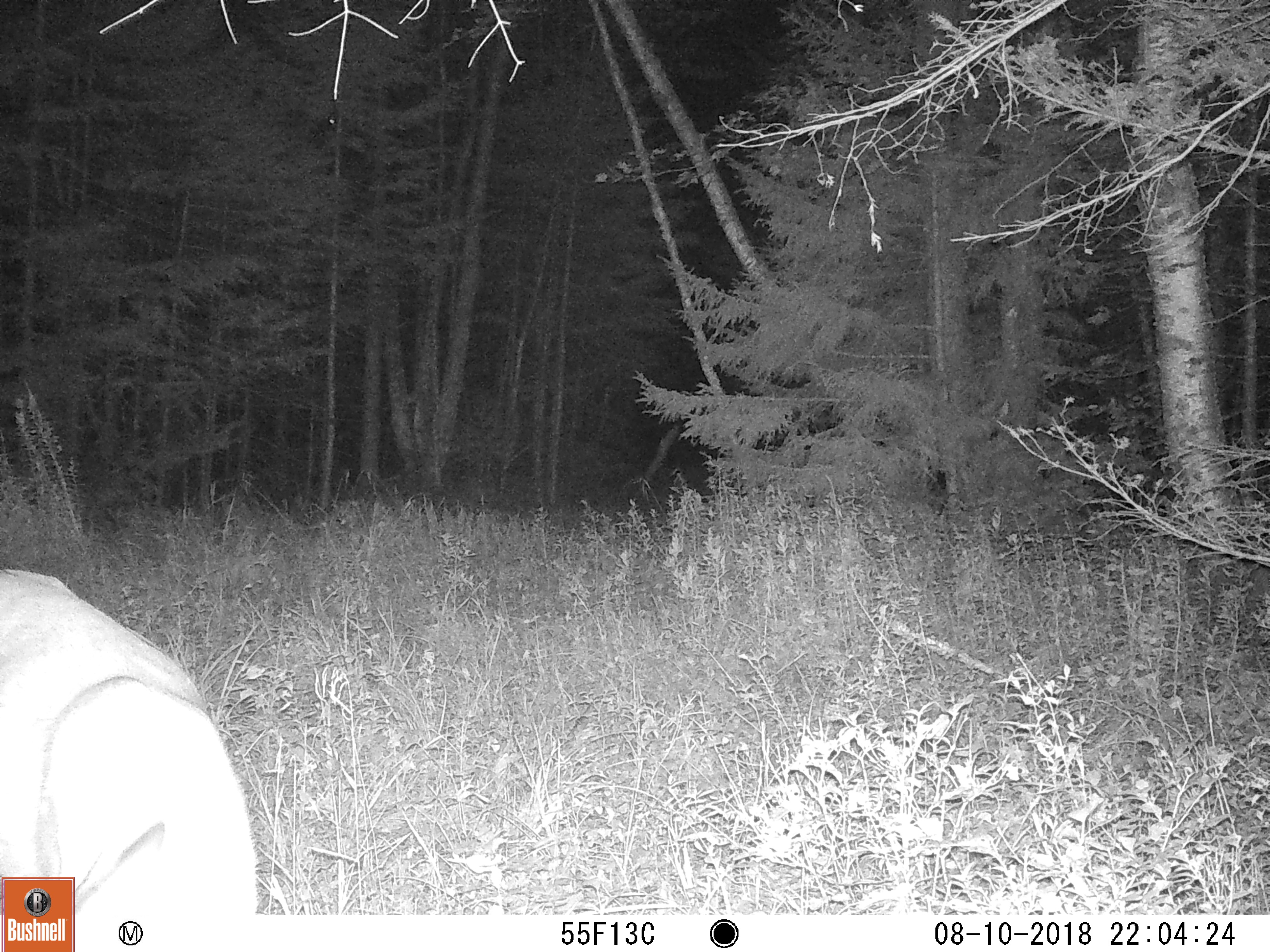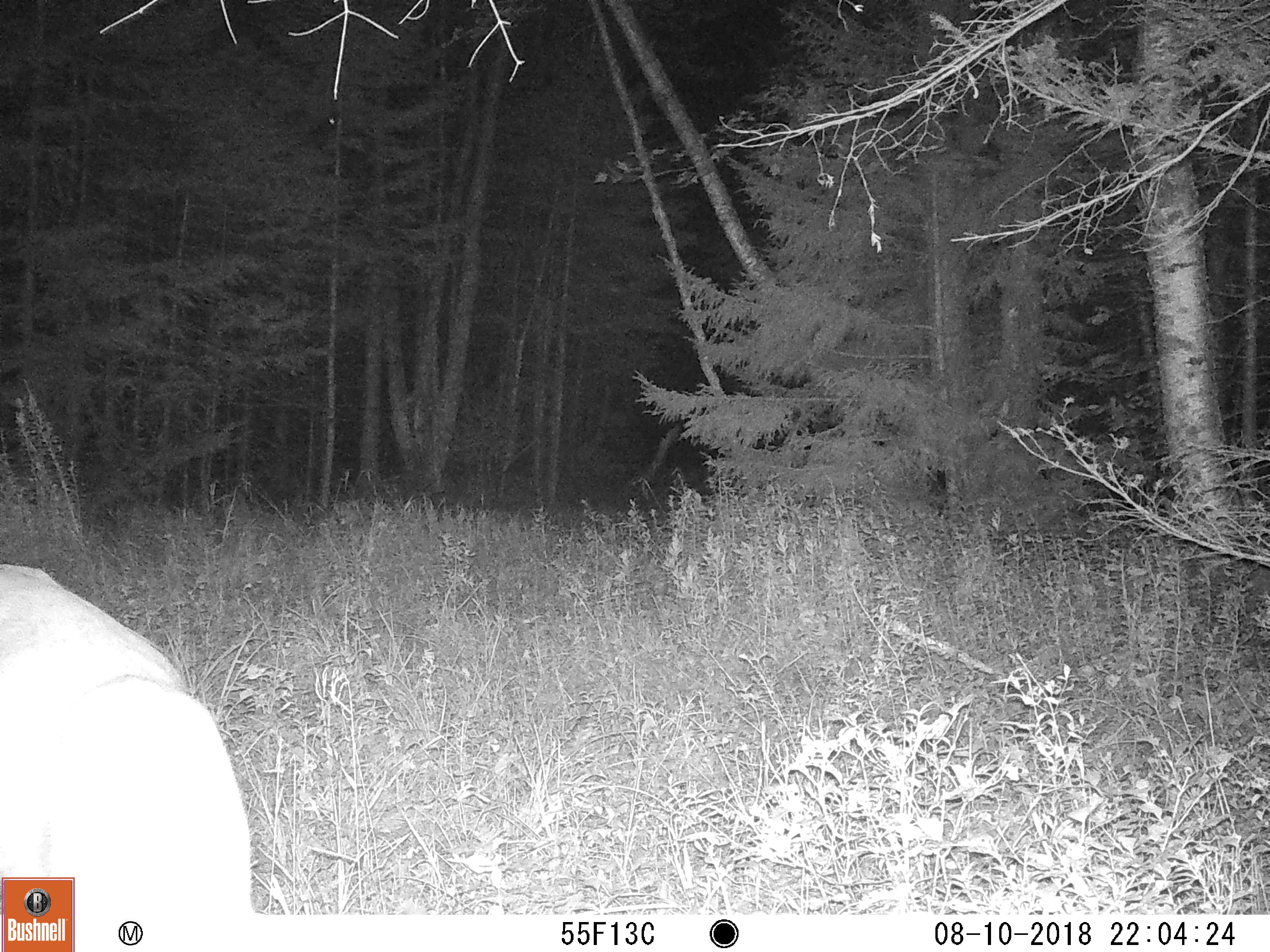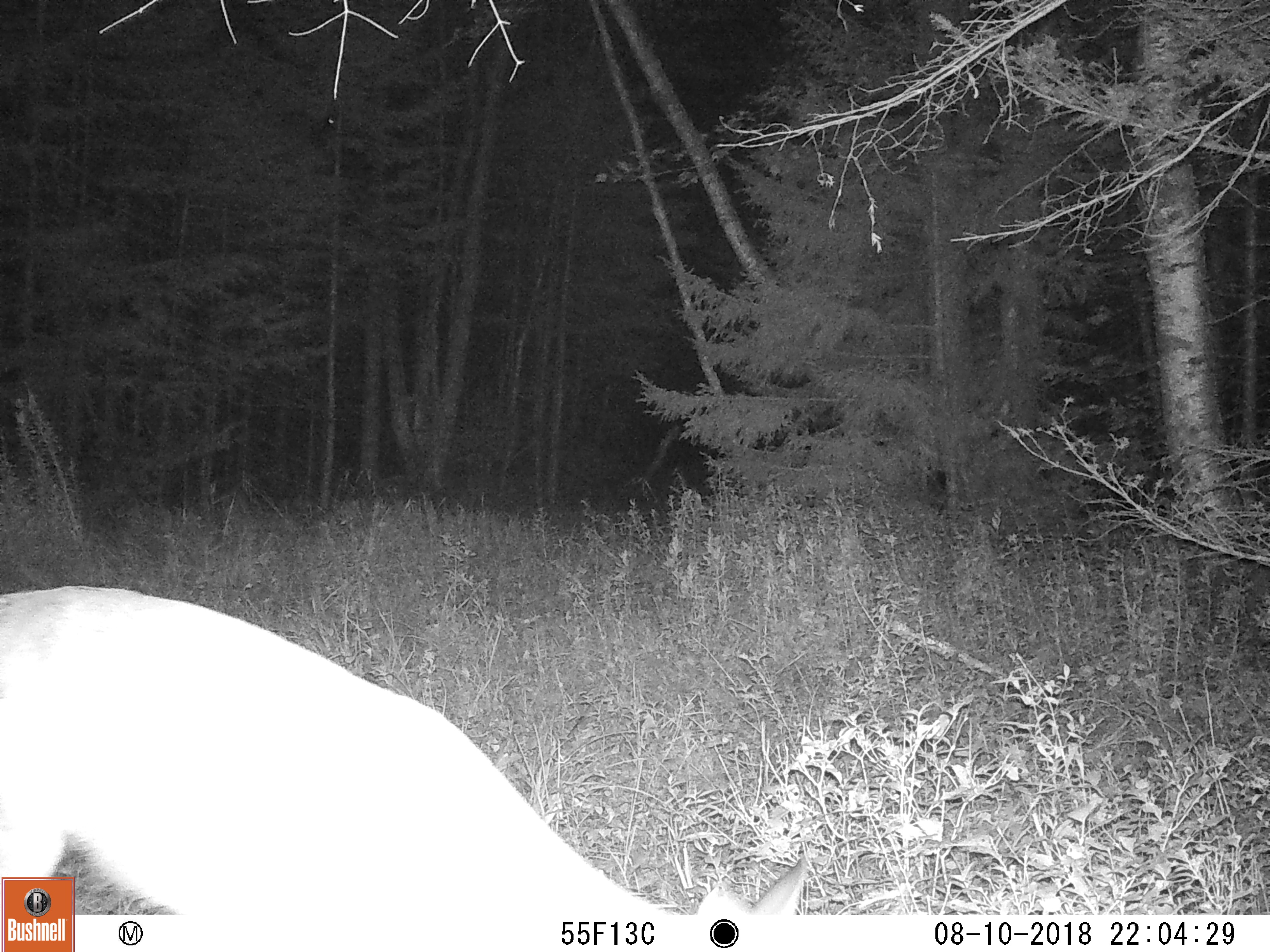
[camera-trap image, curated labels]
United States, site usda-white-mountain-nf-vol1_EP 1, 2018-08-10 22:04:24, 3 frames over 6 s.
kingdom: Animalia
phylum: Chordata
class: Mammalia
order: Artiodactyla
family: Cervidae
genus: Odocoileus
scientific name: Odocoileus virginianus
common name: white-tailed deer